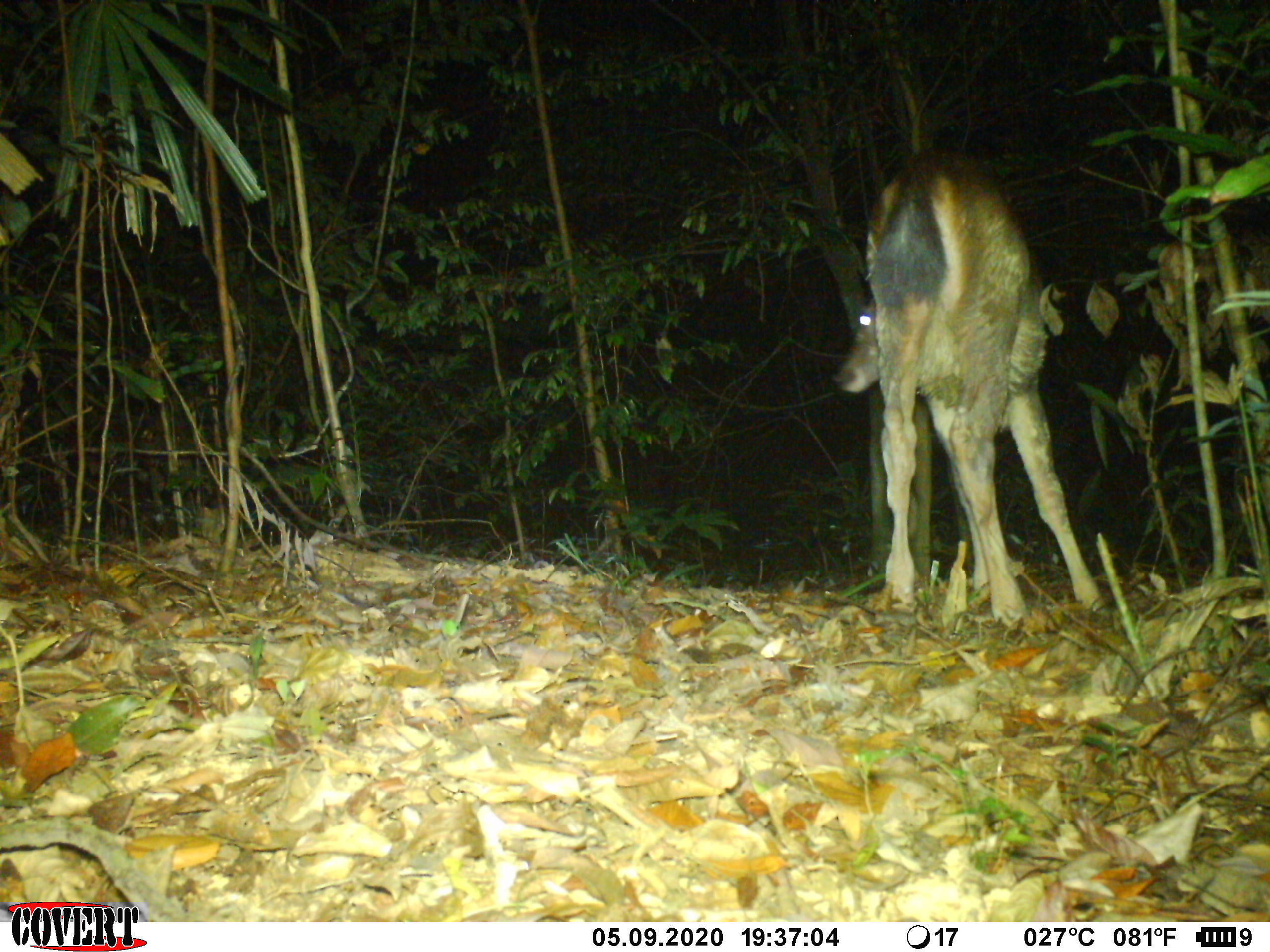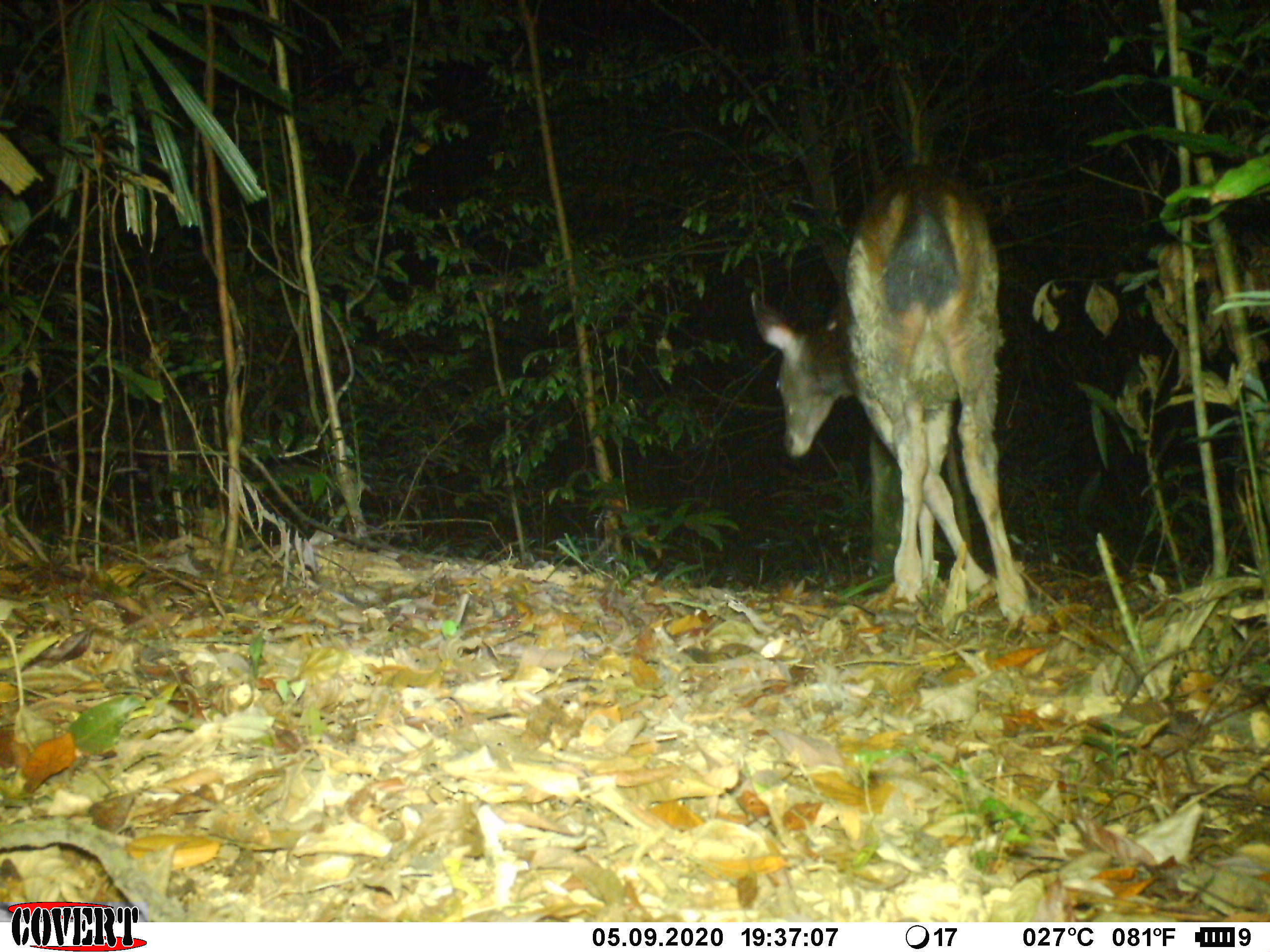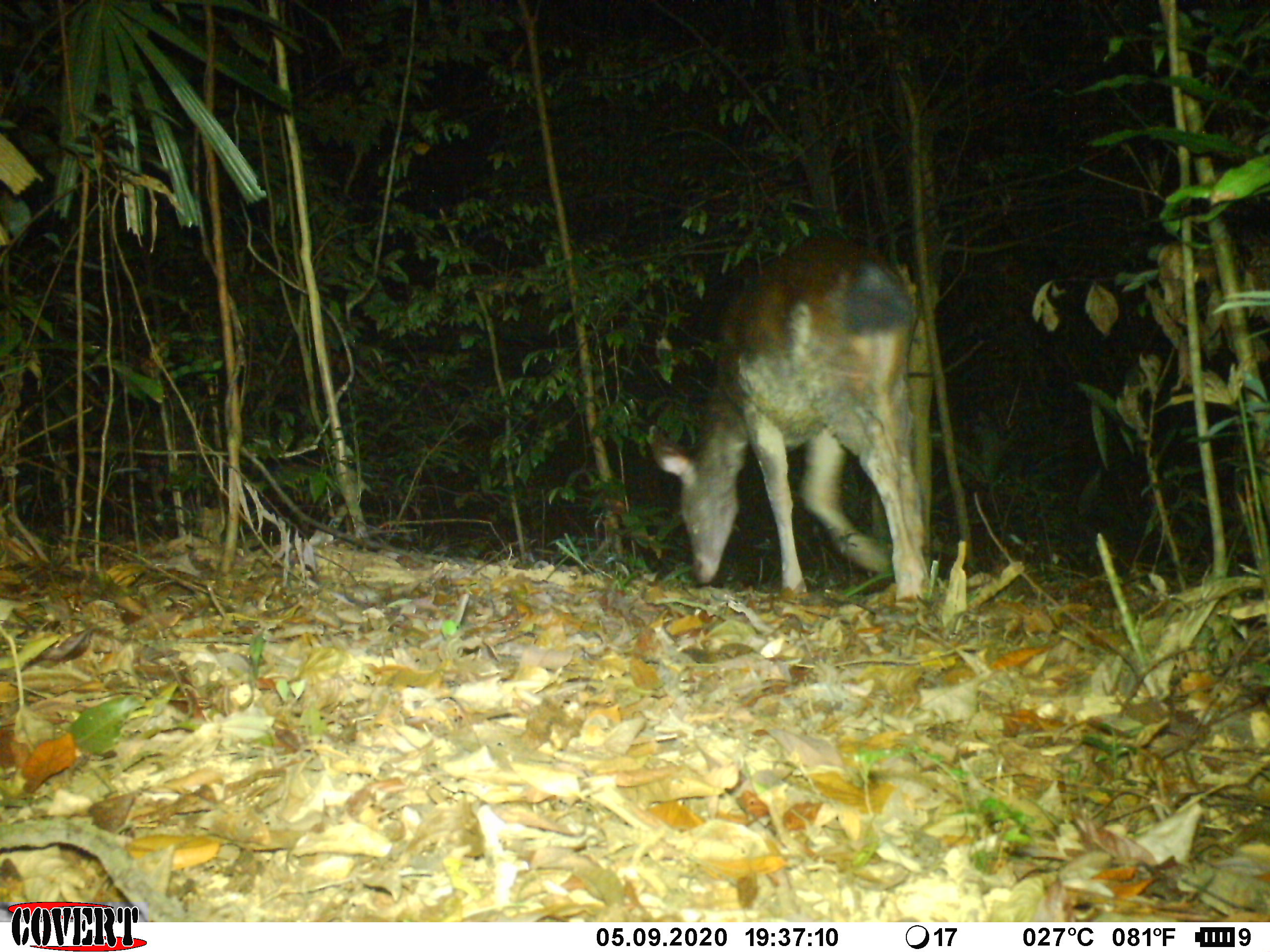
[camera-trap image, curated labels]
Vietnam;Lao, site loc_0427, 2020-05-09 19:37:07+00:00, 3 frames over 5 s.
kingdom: Animalia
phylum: Chordata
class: Mammalia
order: Artiodactyla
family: Cervidae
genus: Rusa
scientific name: Rusa unicolor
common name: sambar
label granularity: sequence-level